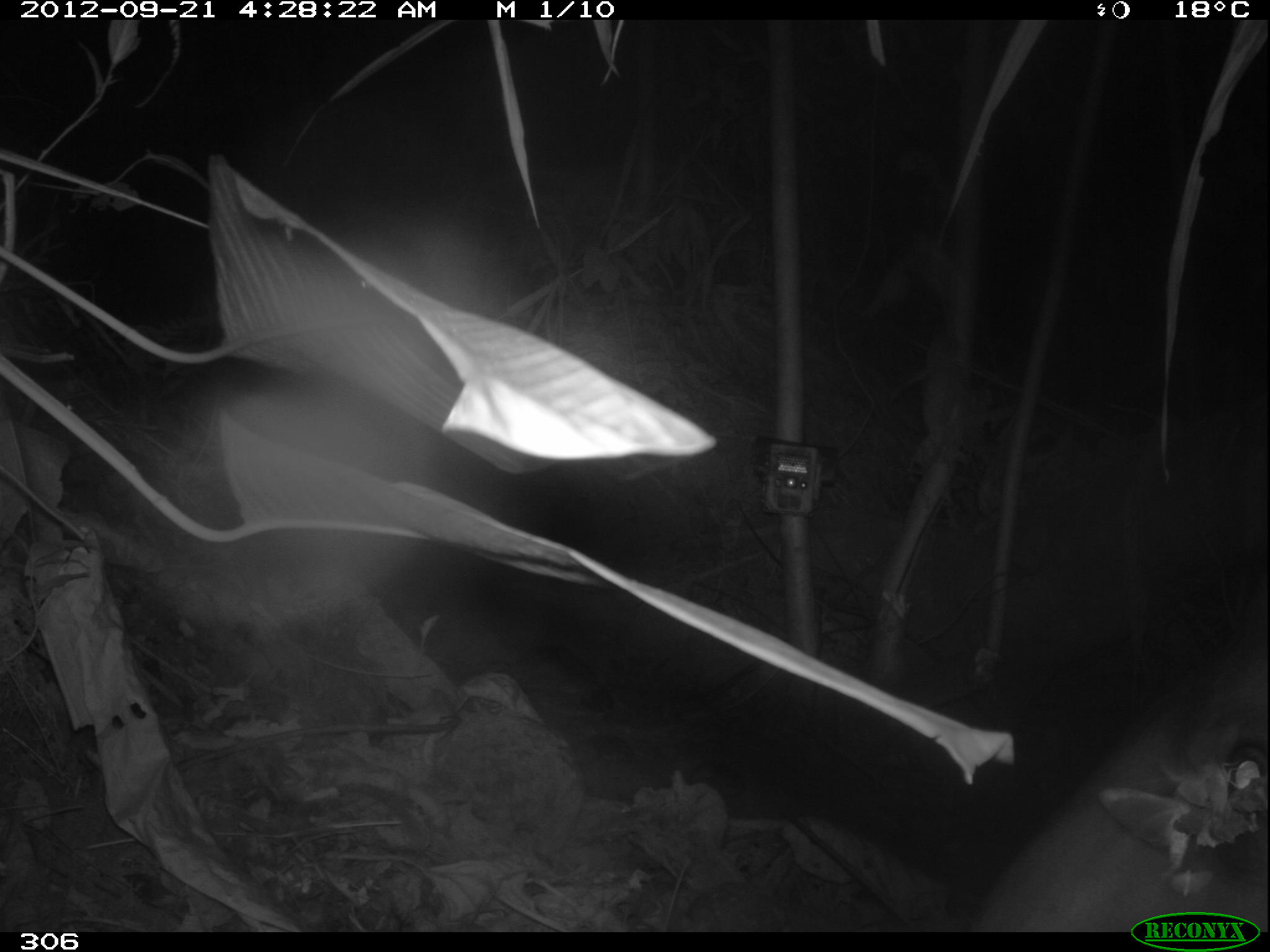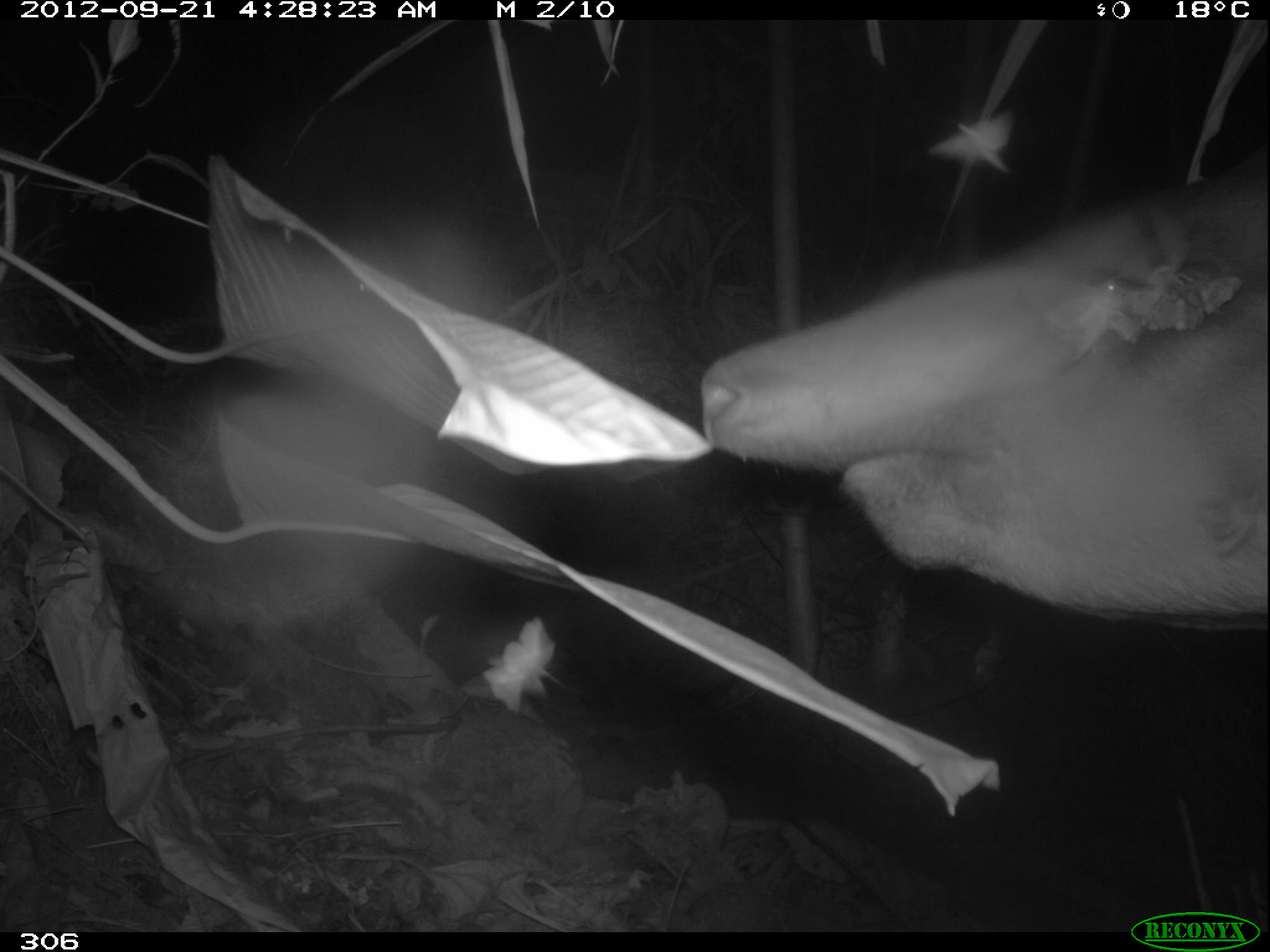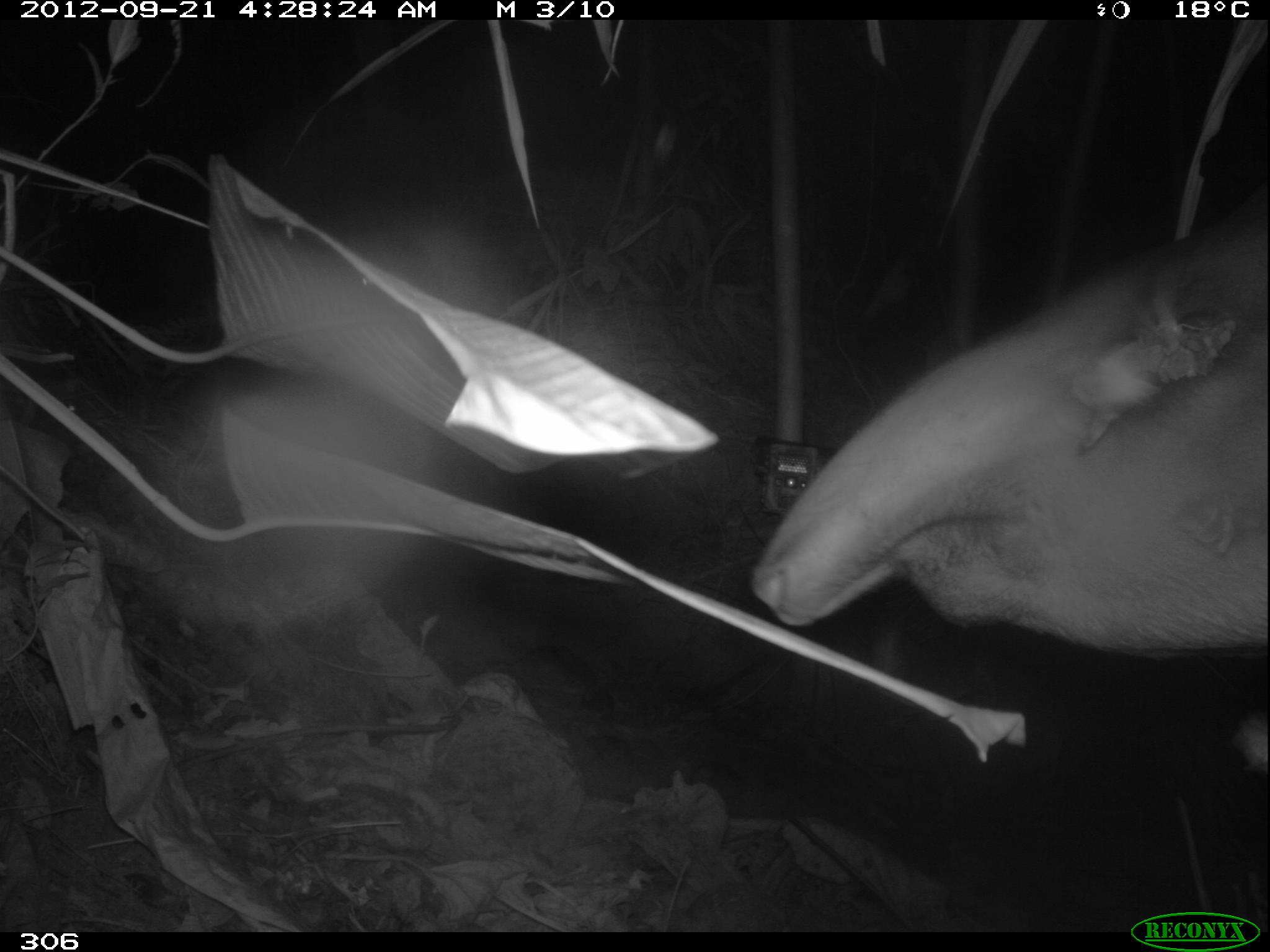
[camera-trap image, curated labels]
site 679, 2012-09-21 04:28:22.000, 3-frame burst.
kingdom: Animalia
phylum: Chordata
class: Mammalia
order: Perissodactyla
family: Tapiridae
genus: Tapirus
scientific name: Tapirus terrestris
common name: south american tapir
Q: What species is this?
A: Tapirus terrestris (south american tapir).